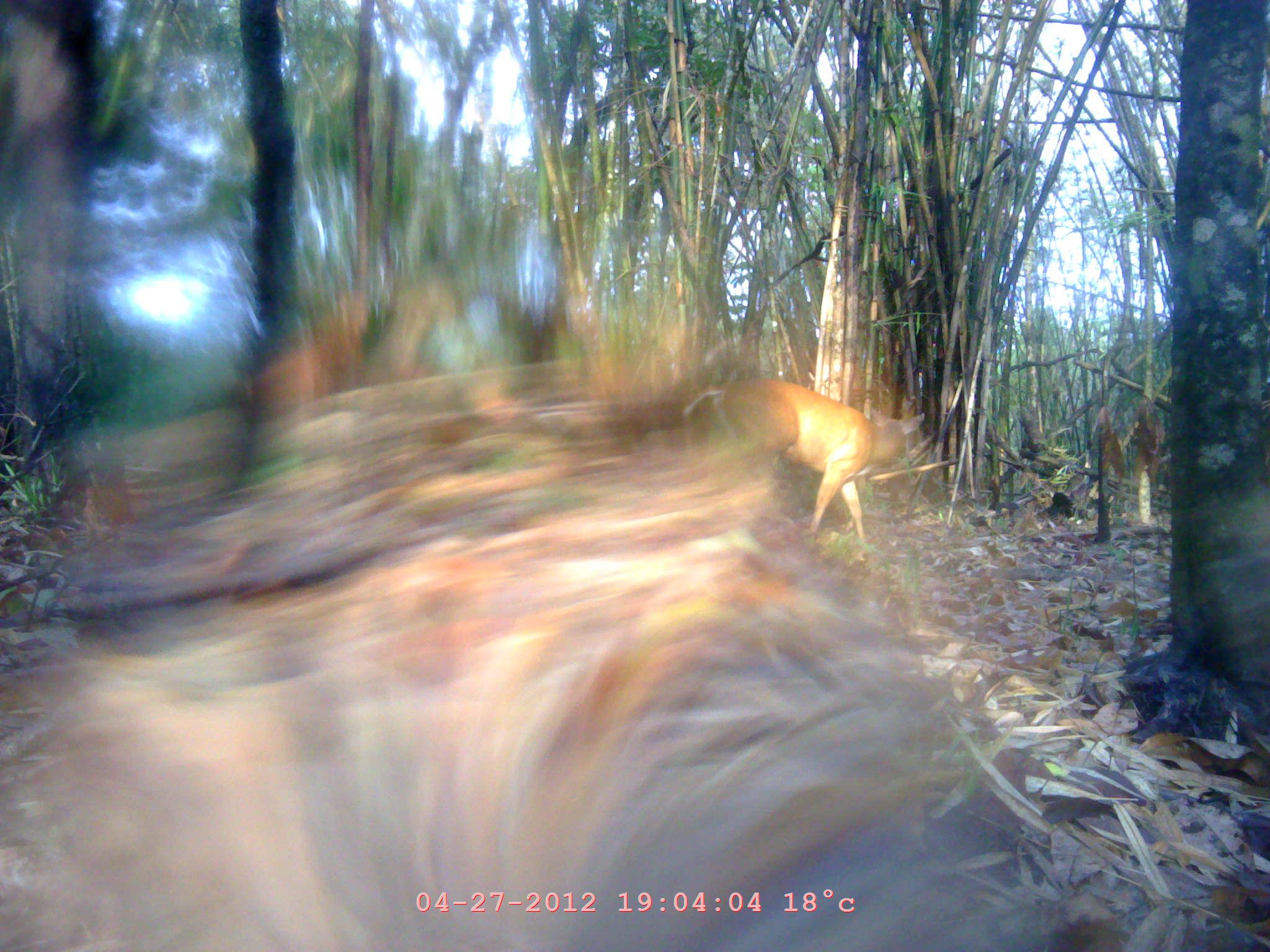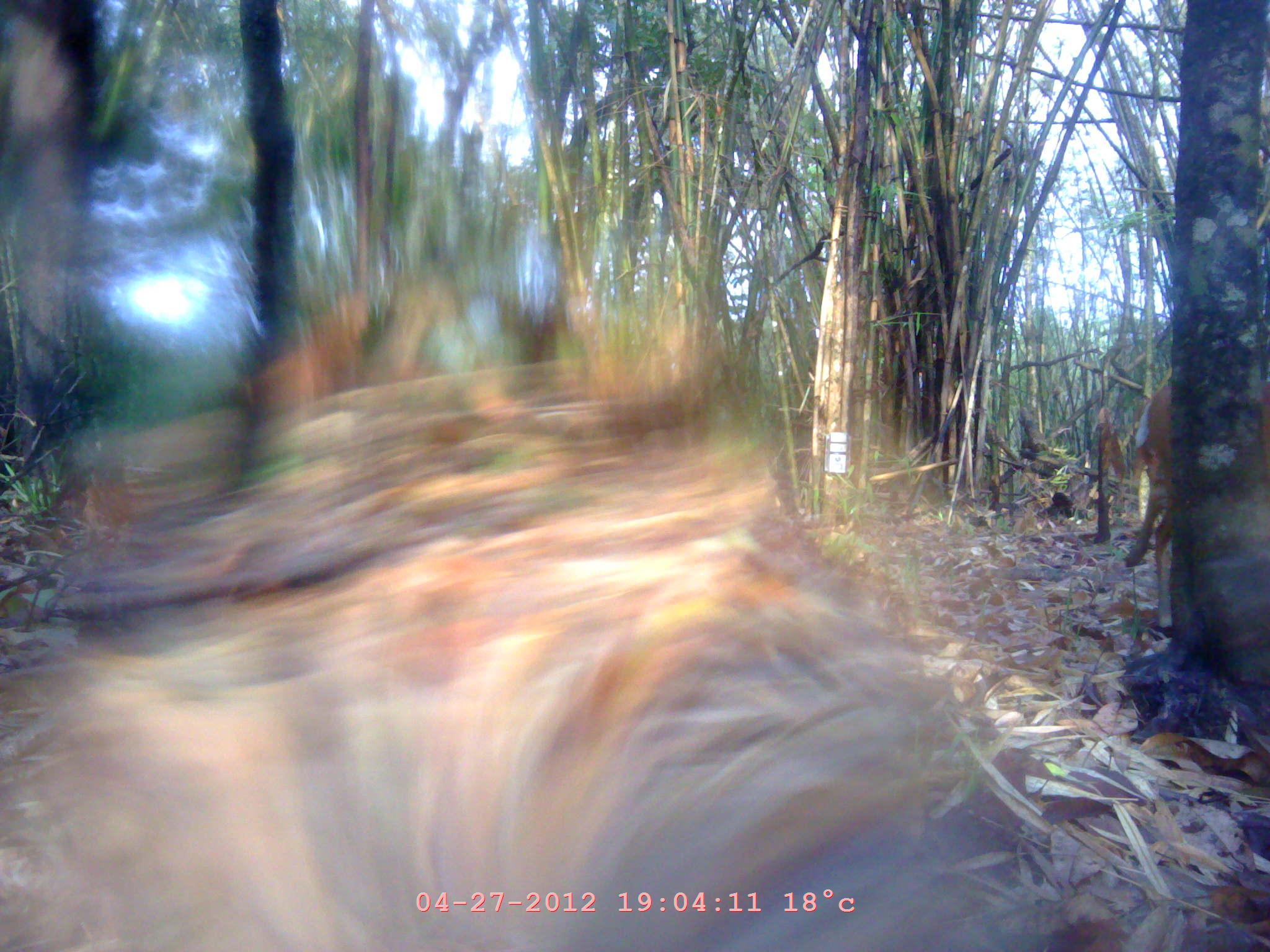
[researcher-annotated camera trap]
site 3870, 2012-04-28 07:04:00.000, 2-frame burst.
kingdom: Animalia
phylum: Chordata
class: Mammalia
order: Artiodactyla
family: Cervidae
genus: Muntiacus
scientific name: Muntiacus muntjak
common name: southern red muntjac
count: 1